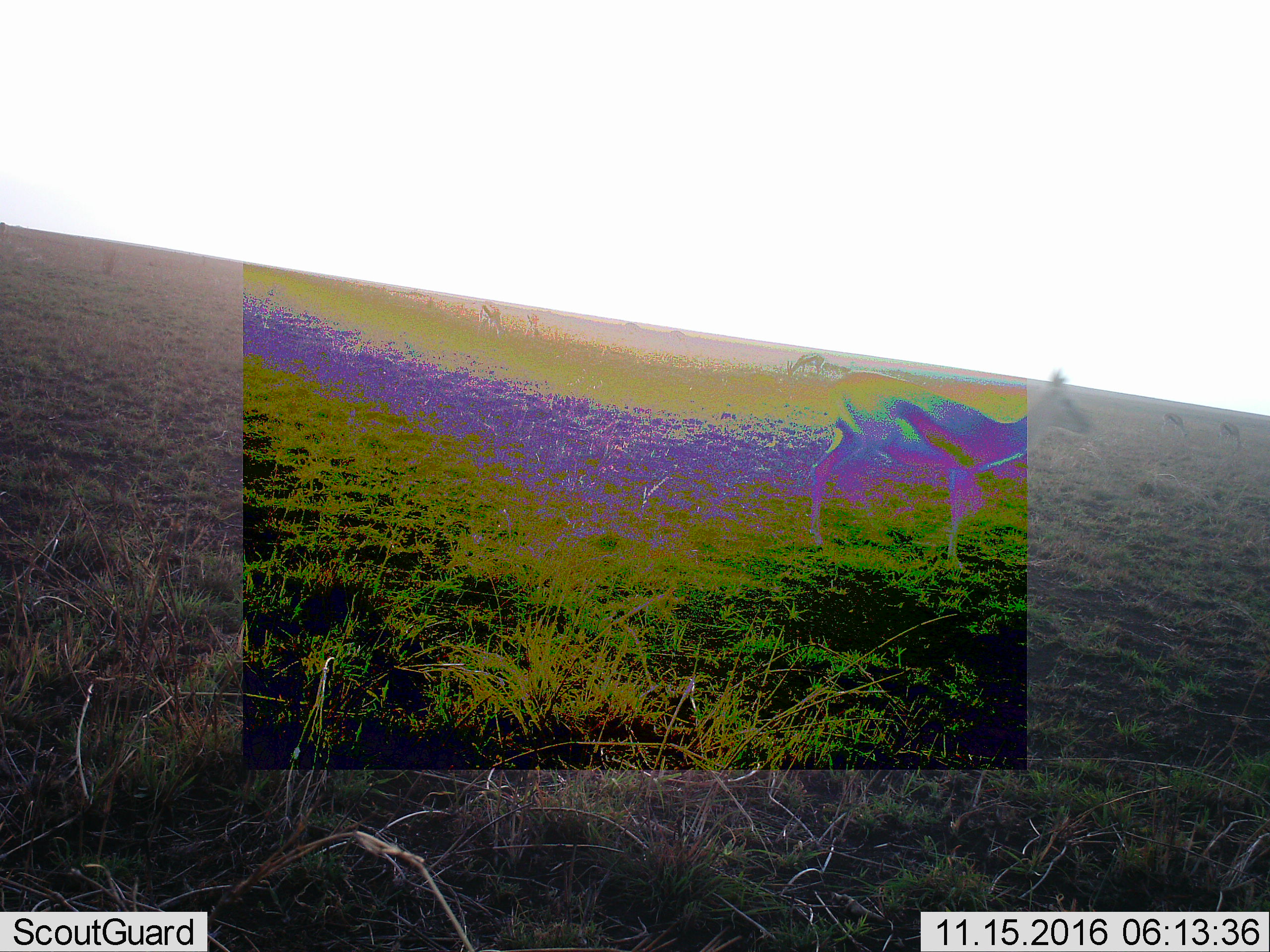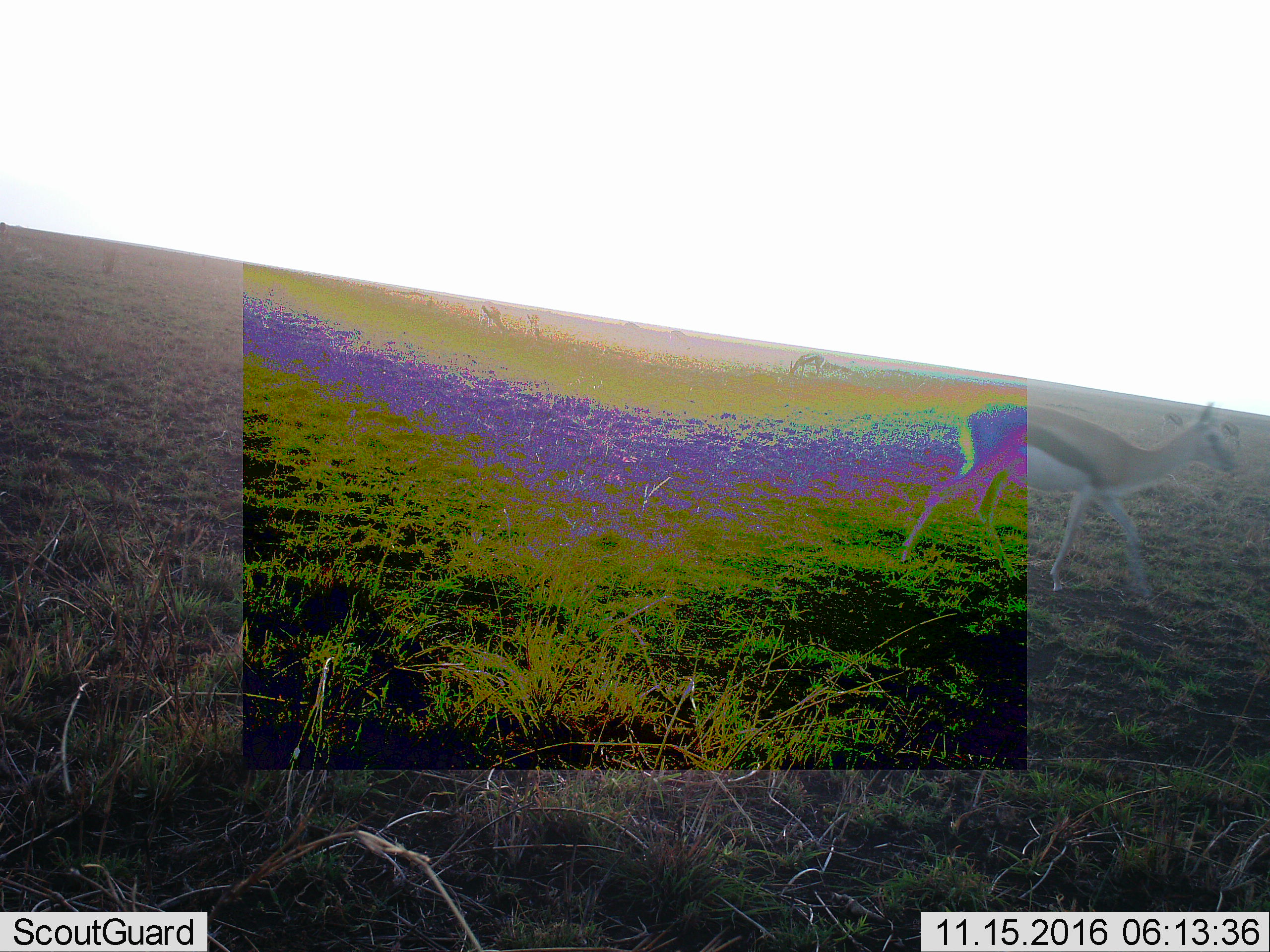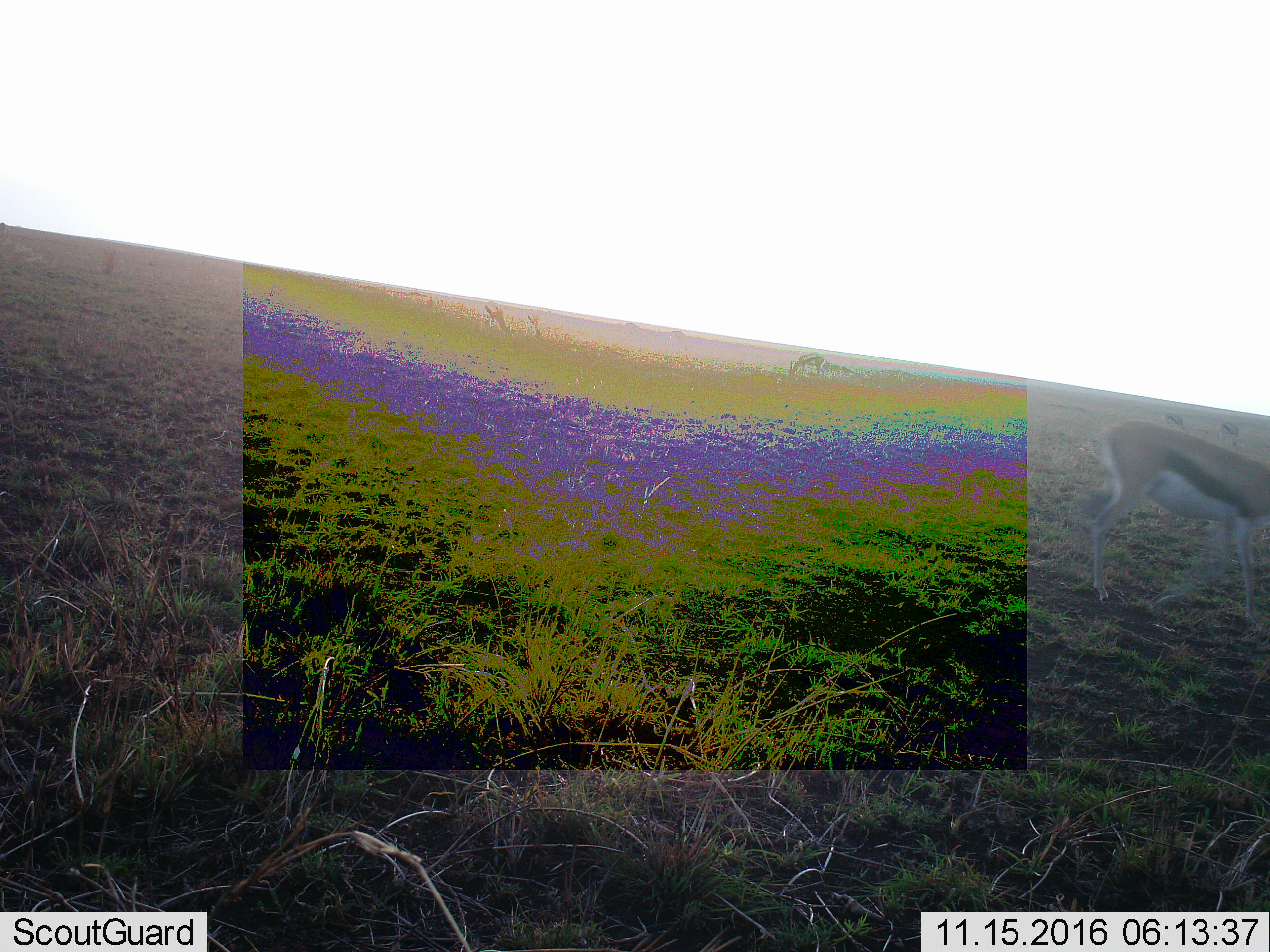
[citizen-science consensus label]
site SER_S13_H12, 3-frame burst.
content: unidentified animal